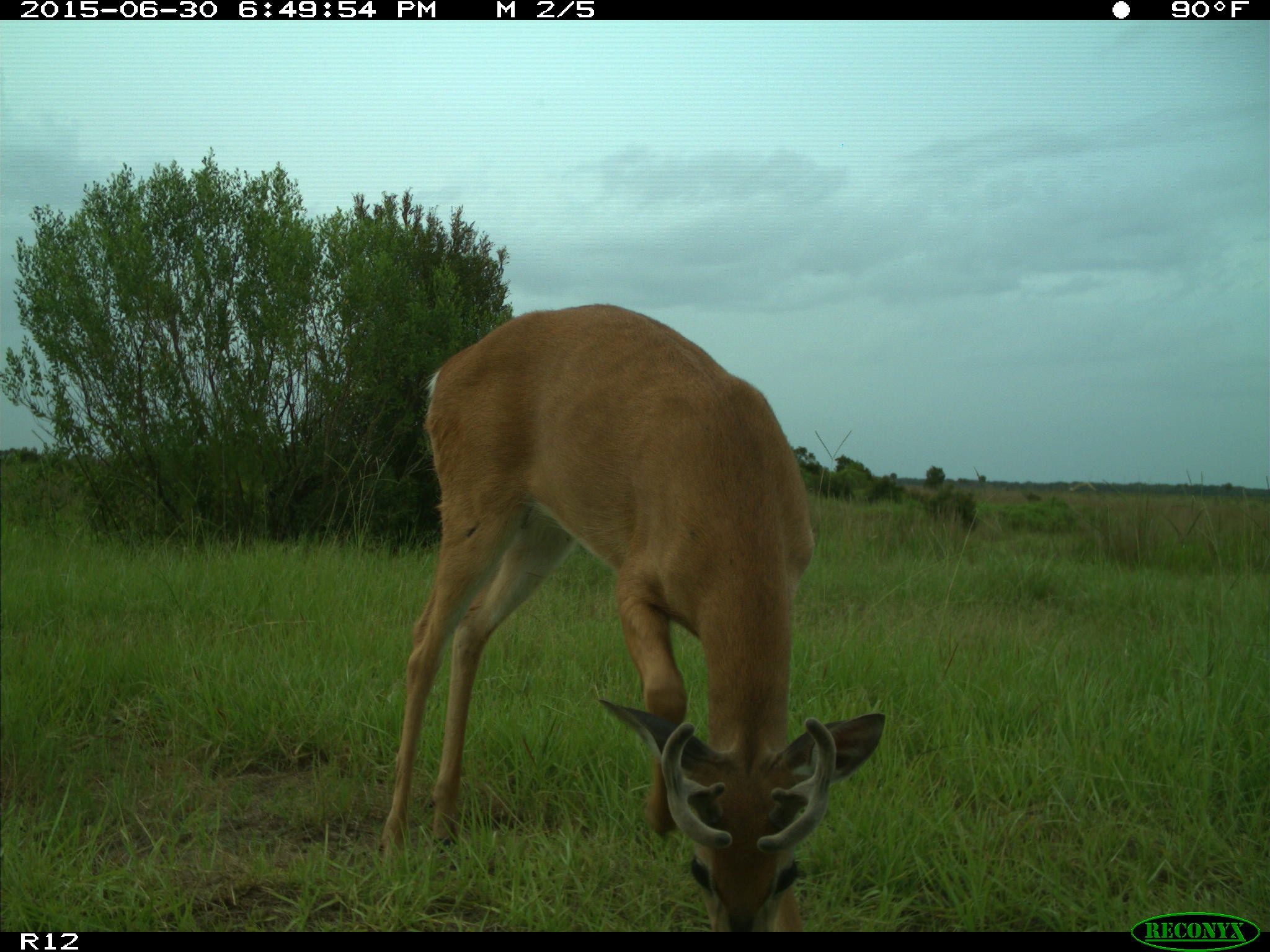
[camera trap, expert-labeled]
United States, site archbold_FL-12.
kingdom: Animalia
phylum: Chordata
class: Mammalia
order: Artiodactyla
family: Cervidae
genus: Odocoileus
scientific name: Odocoileus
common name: deer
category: unidentified deer